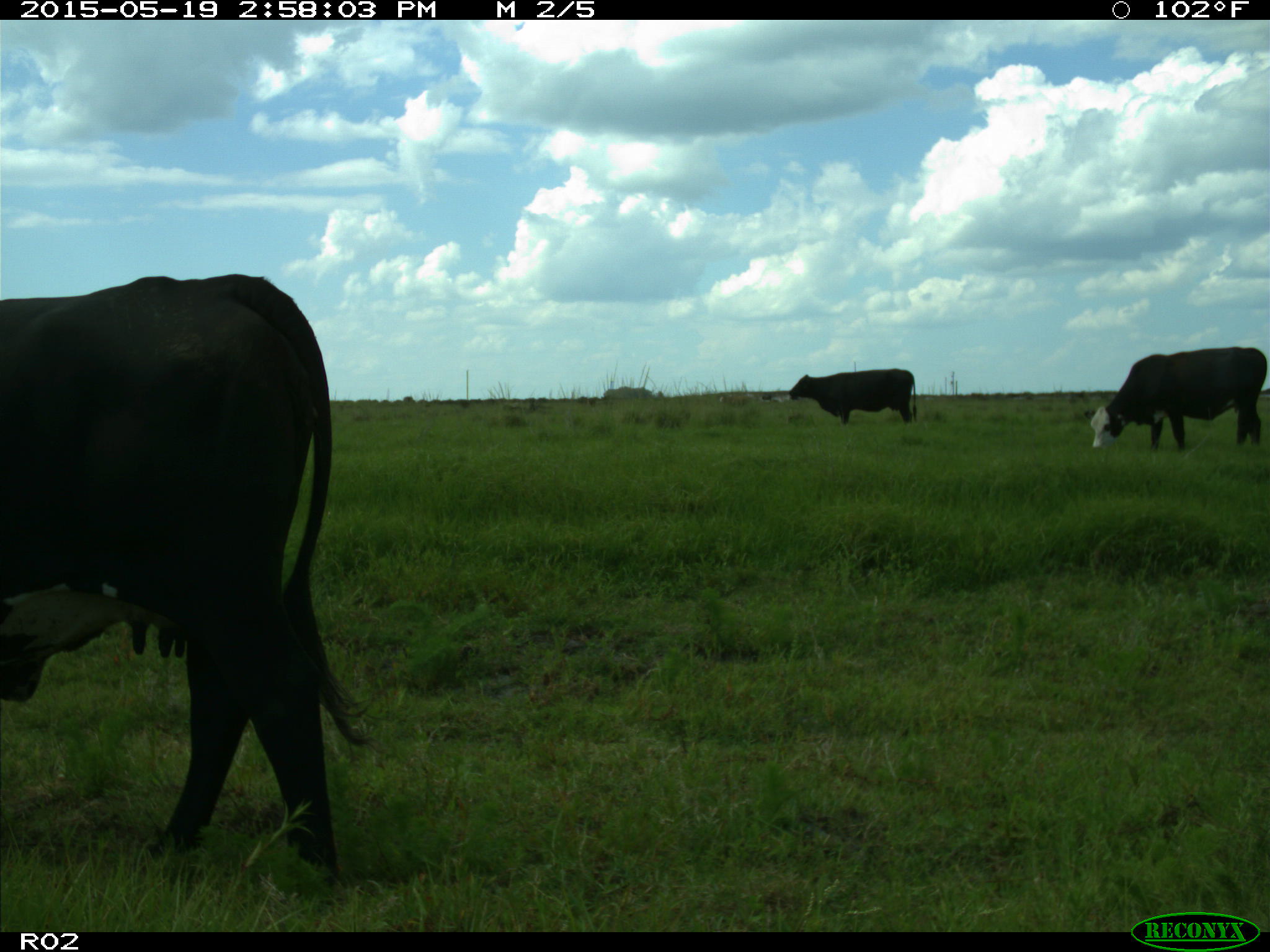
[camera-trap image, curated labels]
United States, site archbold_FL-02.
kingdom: Animalia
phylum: Chordata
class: Mammalia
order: Artiodactyla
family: Bovidae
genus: Bos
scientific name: Bos taurus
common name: domestic cow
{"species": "Bos taurus (domestic cow)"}